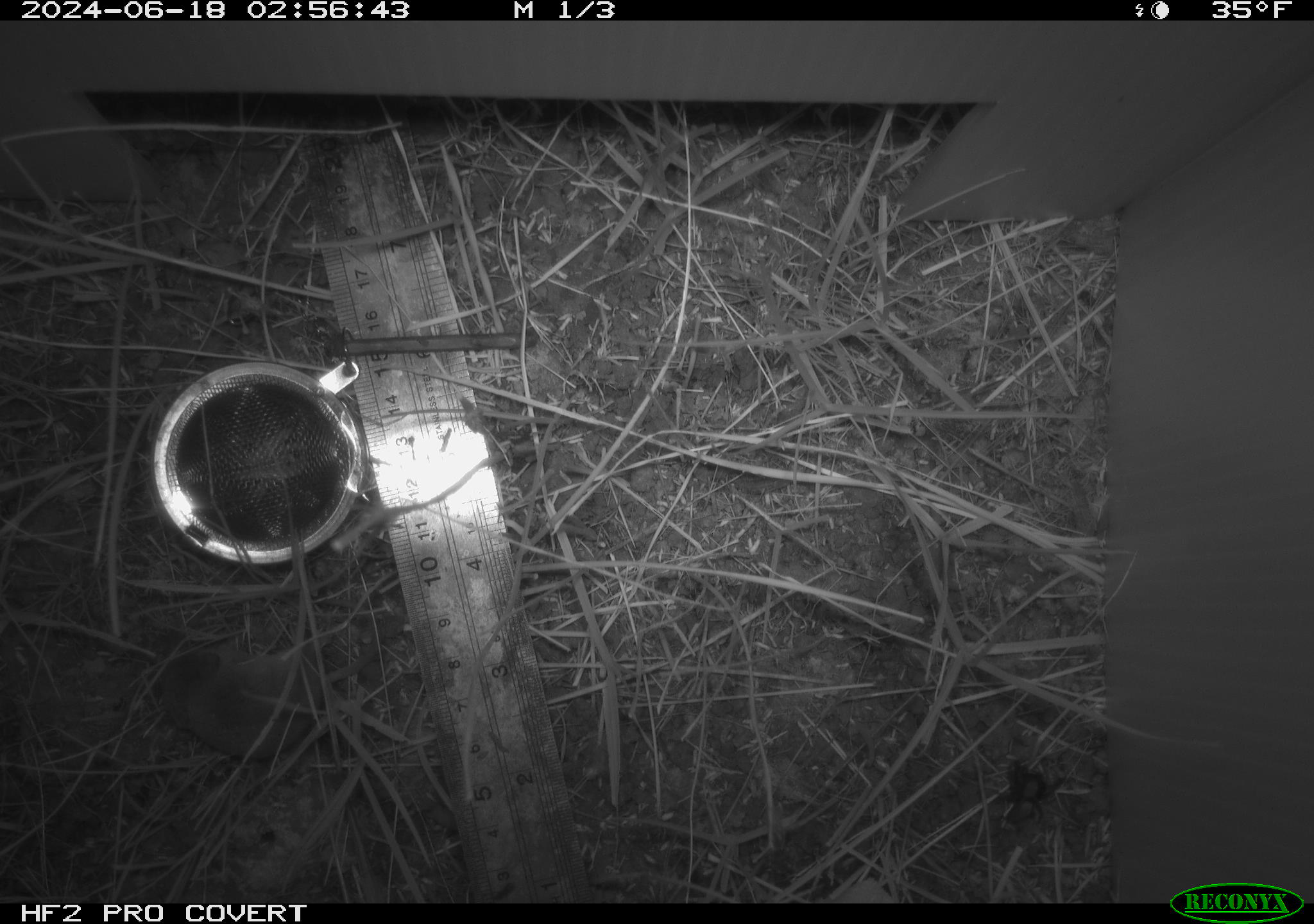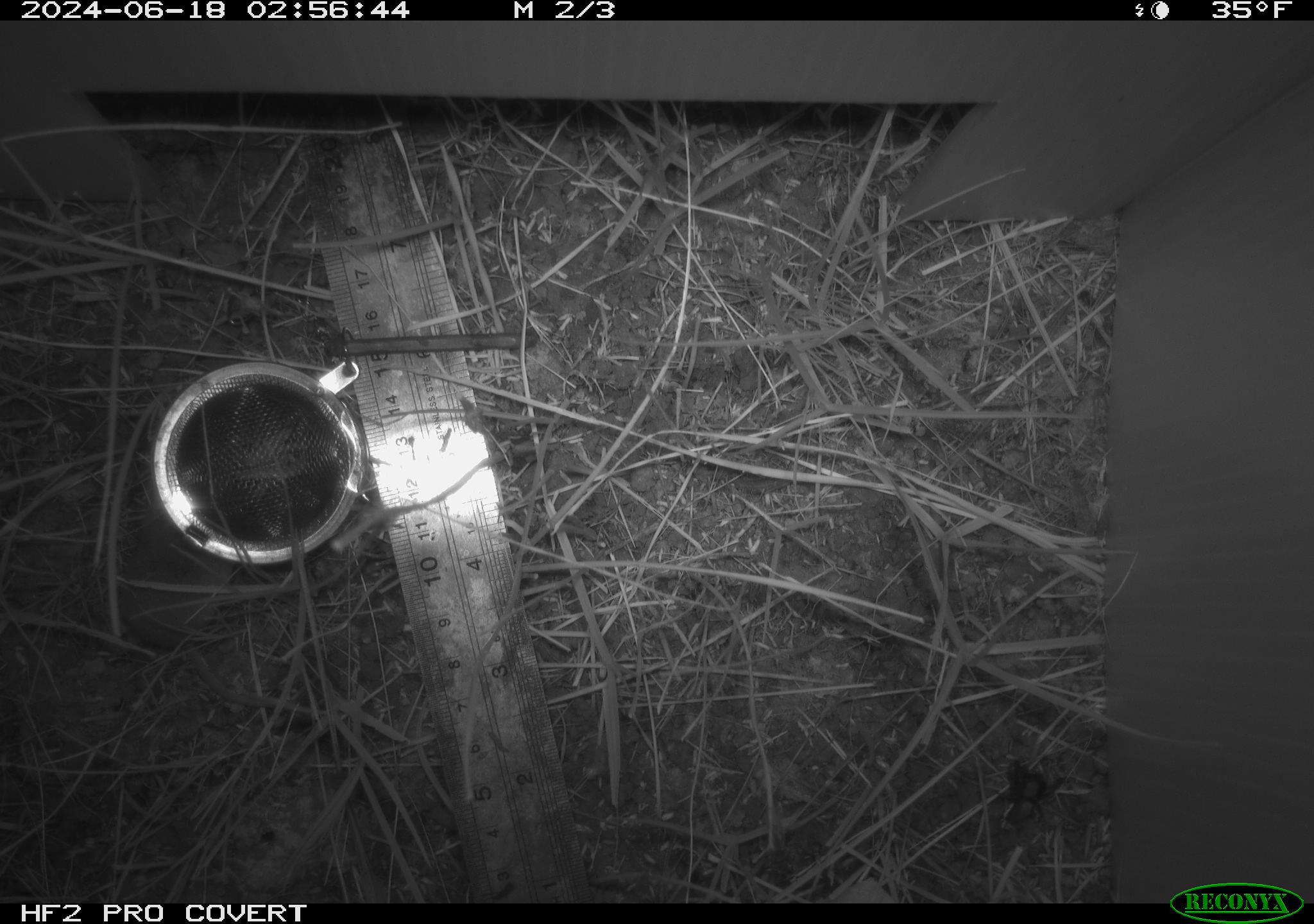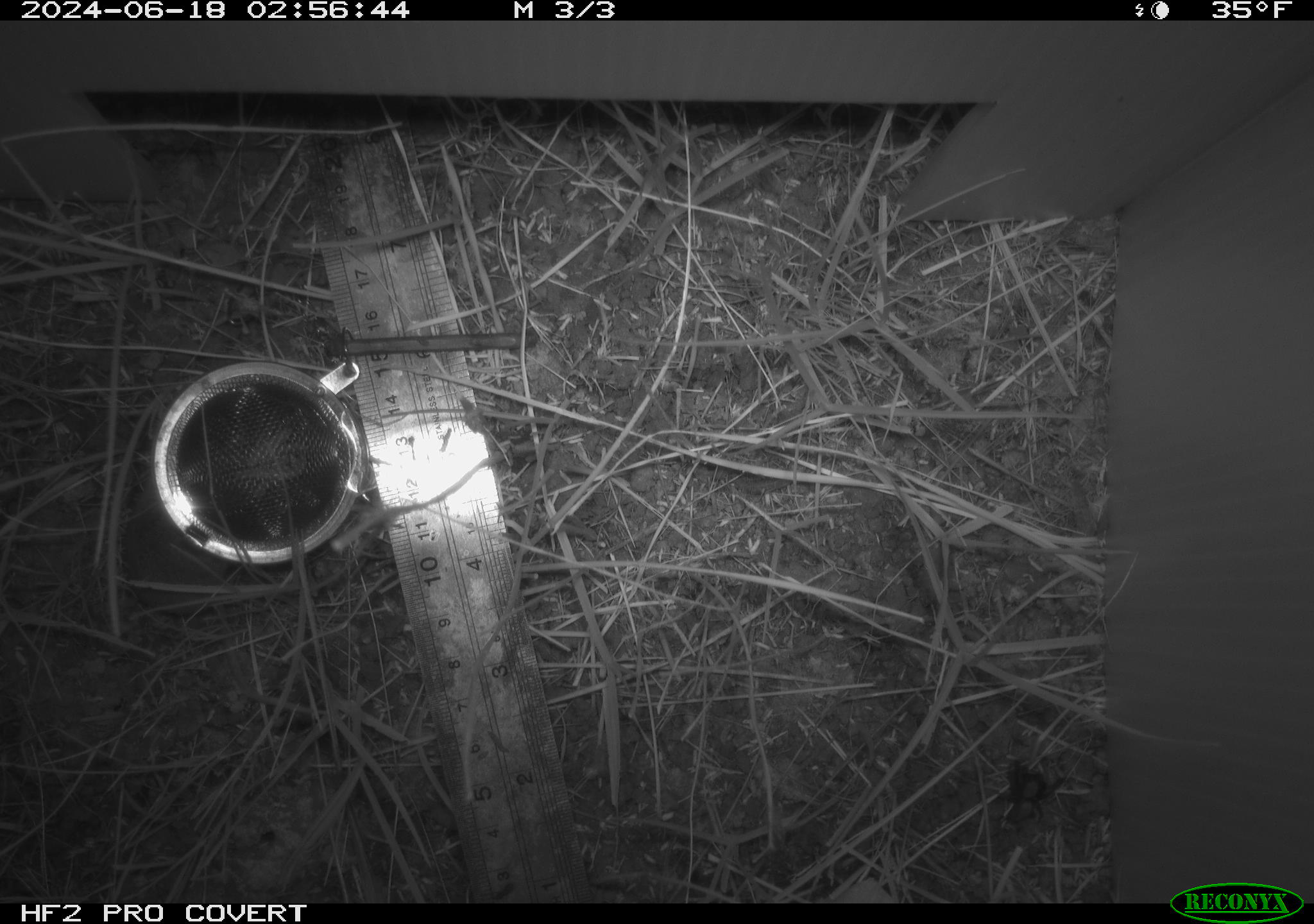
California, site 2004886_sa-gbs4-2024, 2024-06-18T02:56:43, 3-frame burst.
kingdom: Animalia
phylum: Chordata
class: Mammalia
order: Eulipotyphla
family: Soricidae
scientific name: Soricidae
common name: shrews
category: soricidae family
Soricidae family (shrews) (Soricidae).